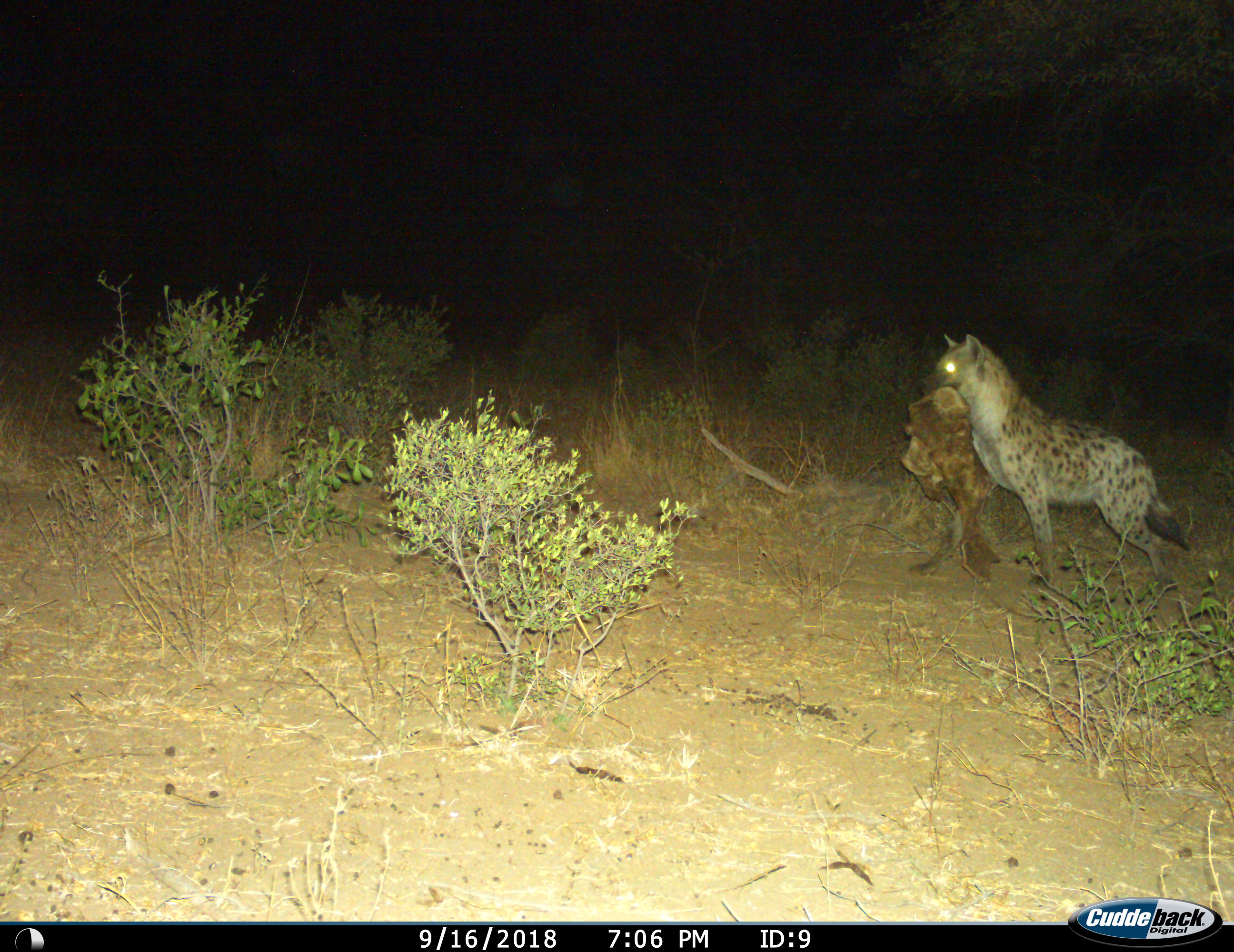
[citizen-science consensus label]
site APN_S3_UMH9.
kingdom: Animalia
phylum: Chordata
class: Mammalia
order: Carnivora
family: Hyaenidae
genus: Crocuta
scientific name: Crocuta crocuta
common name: spotted hyena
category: hyenaspotted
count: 1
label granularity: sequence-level